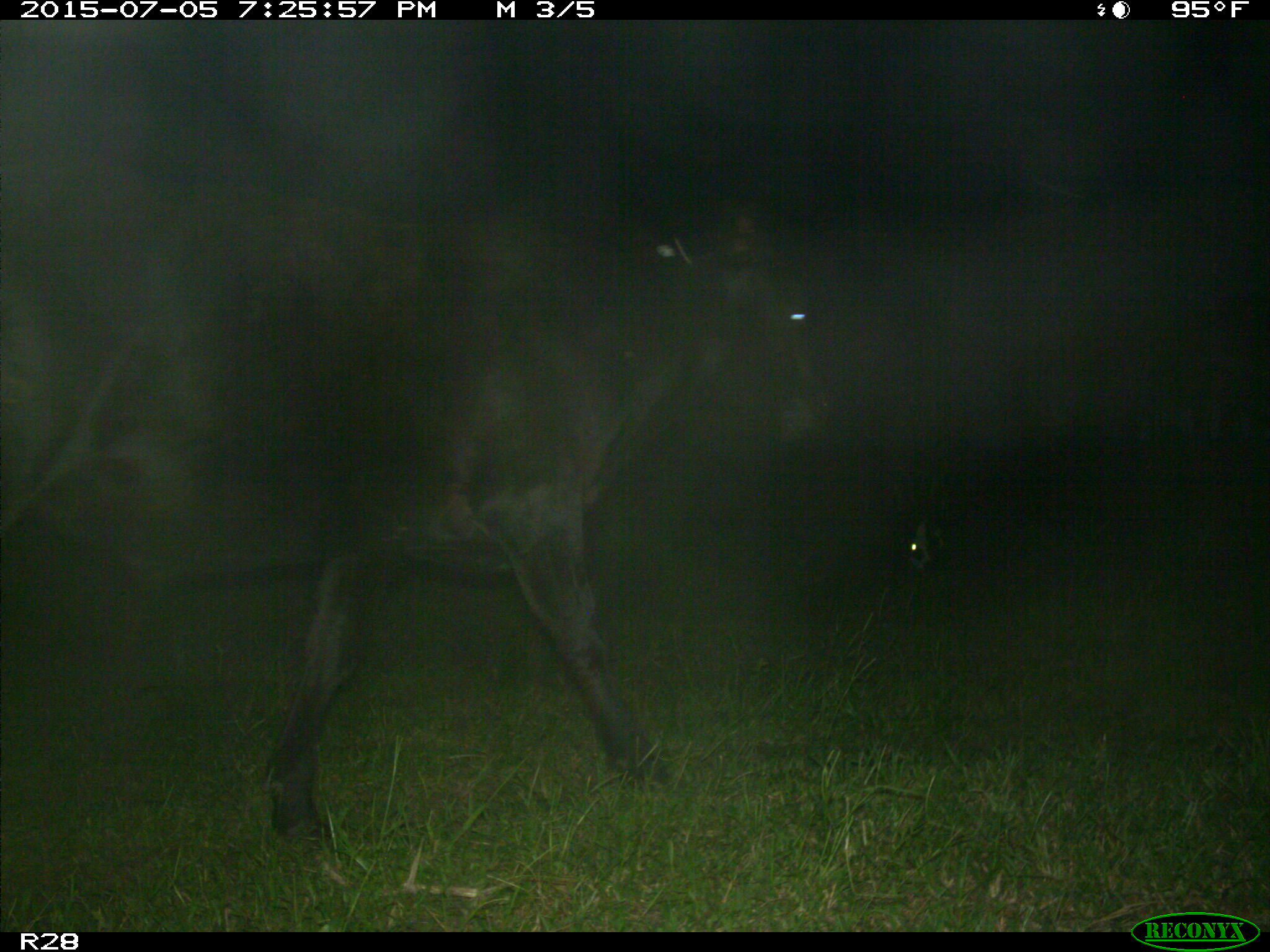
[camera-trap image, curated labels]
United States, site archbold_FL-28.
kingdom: Animalia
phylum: Chordata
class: Mammalia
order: Artiodactyla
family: Bovidae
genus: Bos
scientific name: Bos taurus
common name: domestic cow